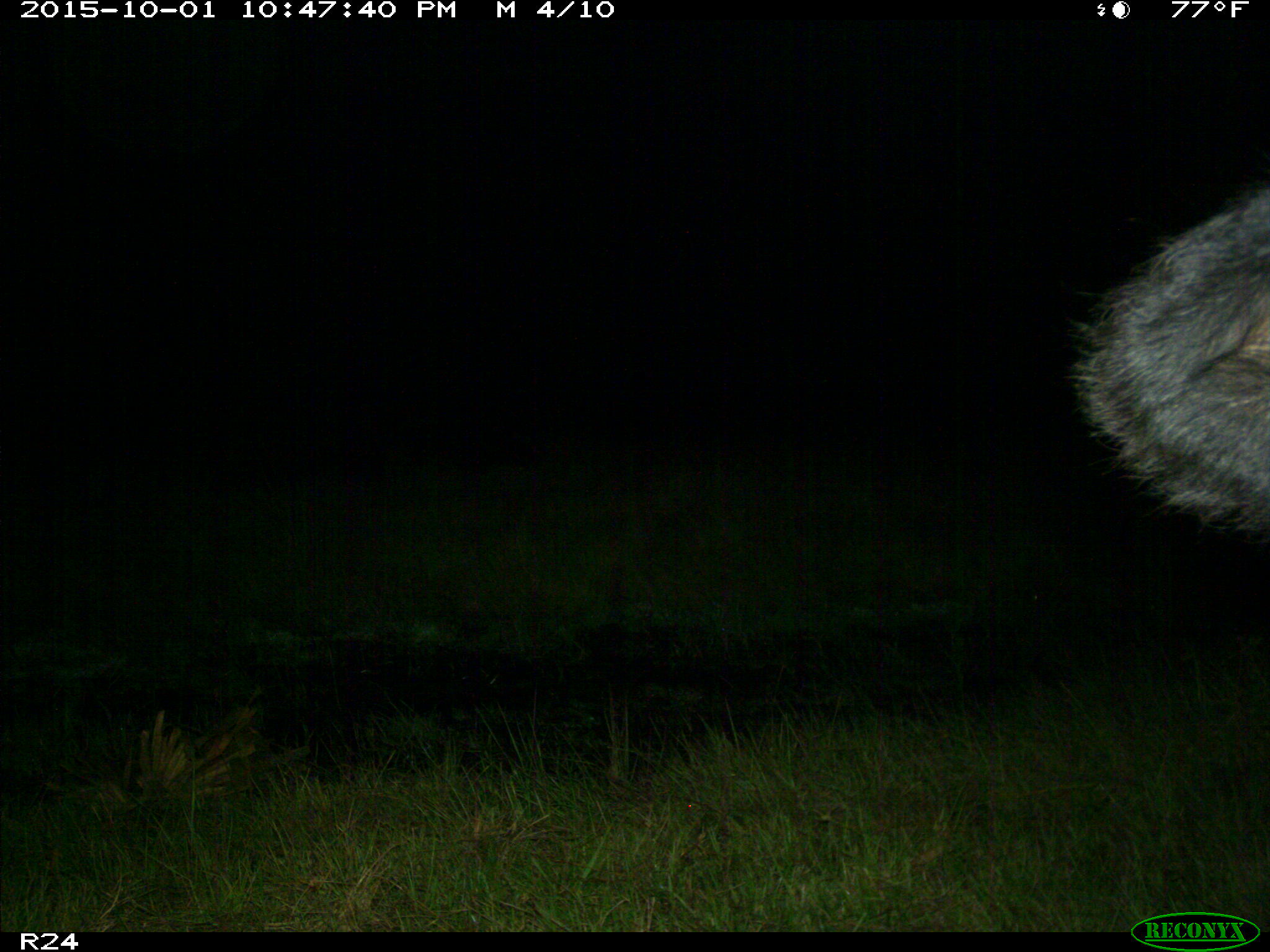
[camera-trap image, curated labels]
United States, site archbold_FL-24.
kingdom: Animalia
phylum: Chordata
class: Mammalia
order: Artiodactyla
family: Bovidae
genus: Bos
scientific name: Bos taurus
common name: domestic cow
Bos taurus (domestic cow).